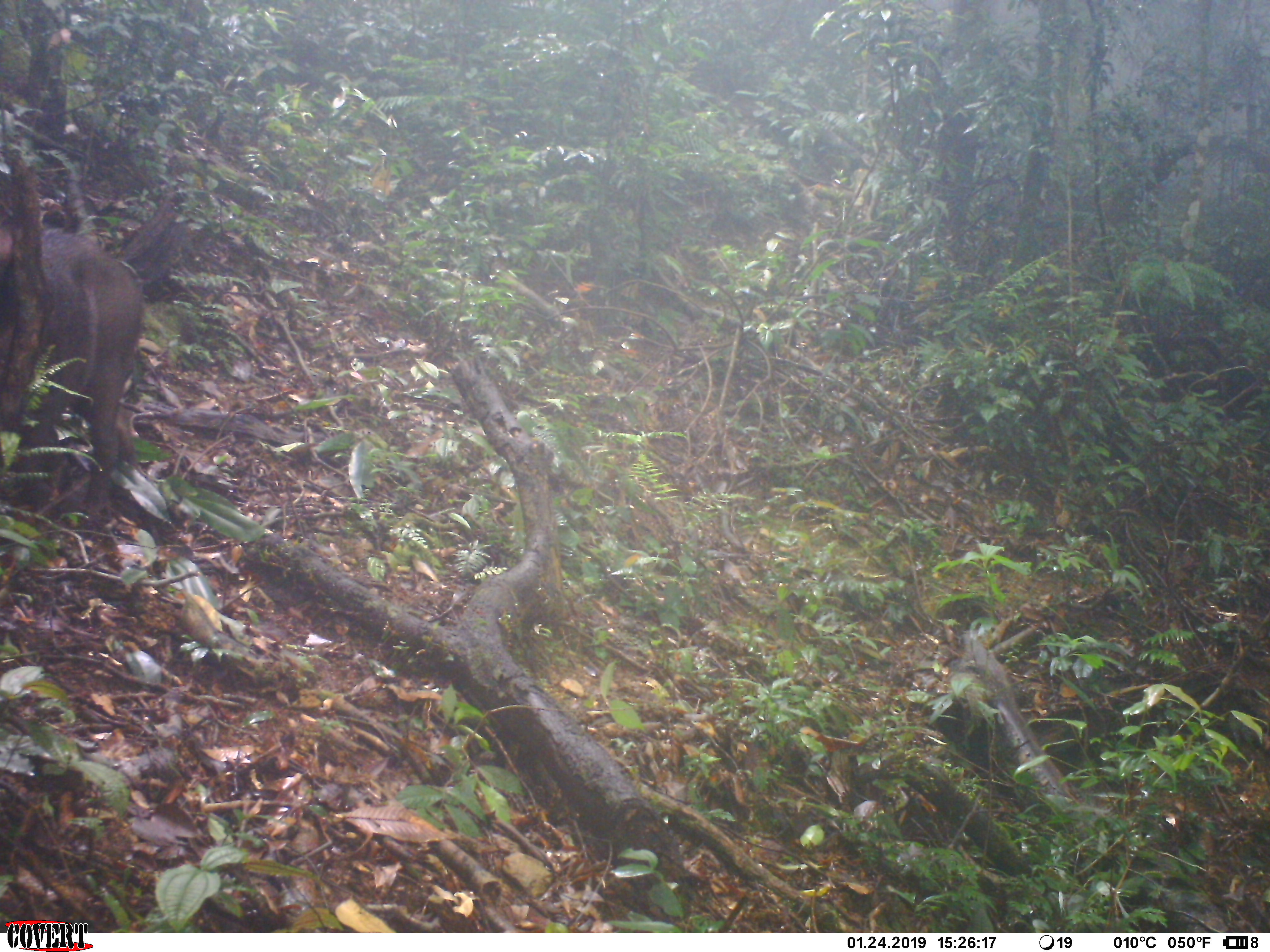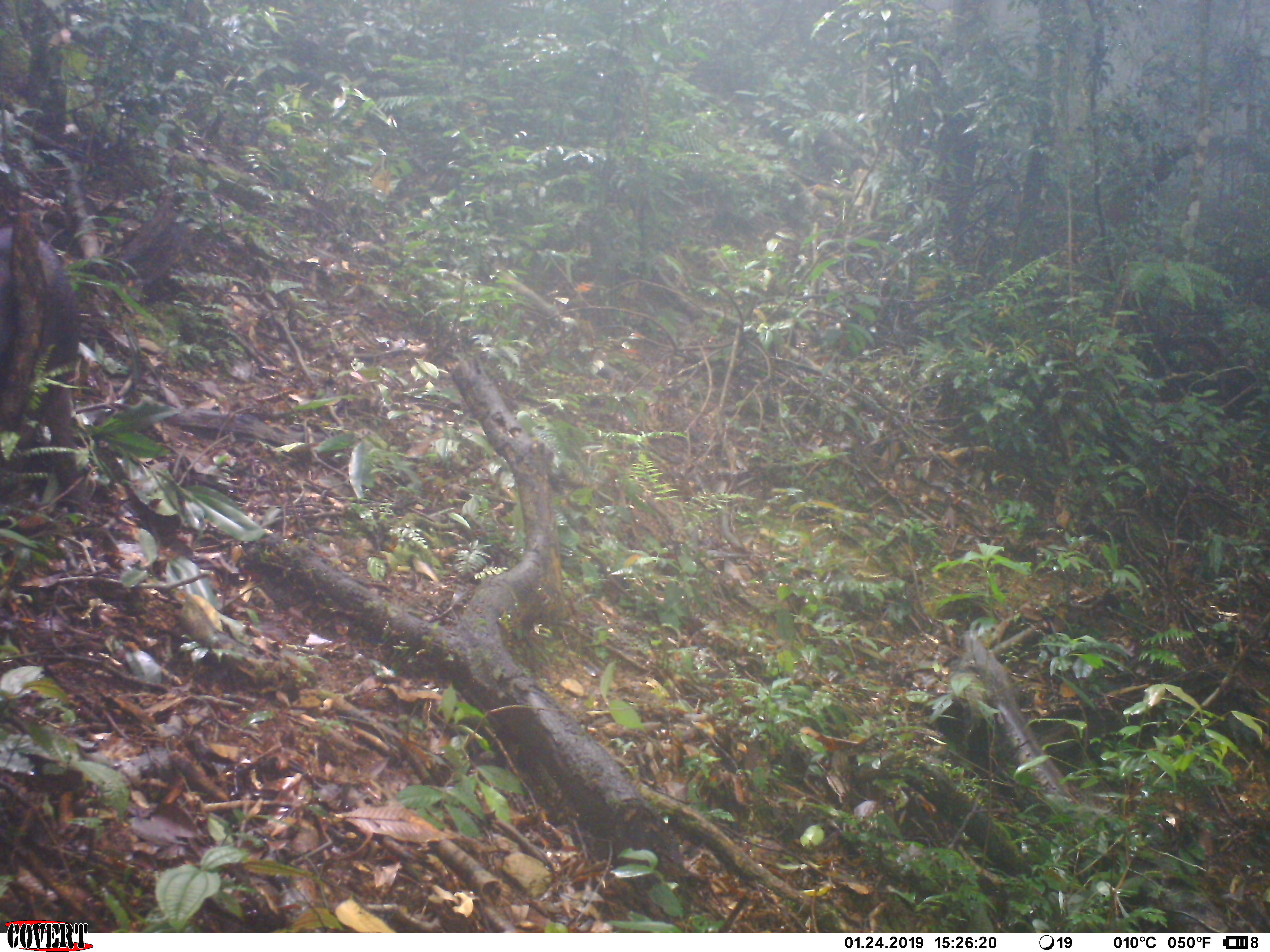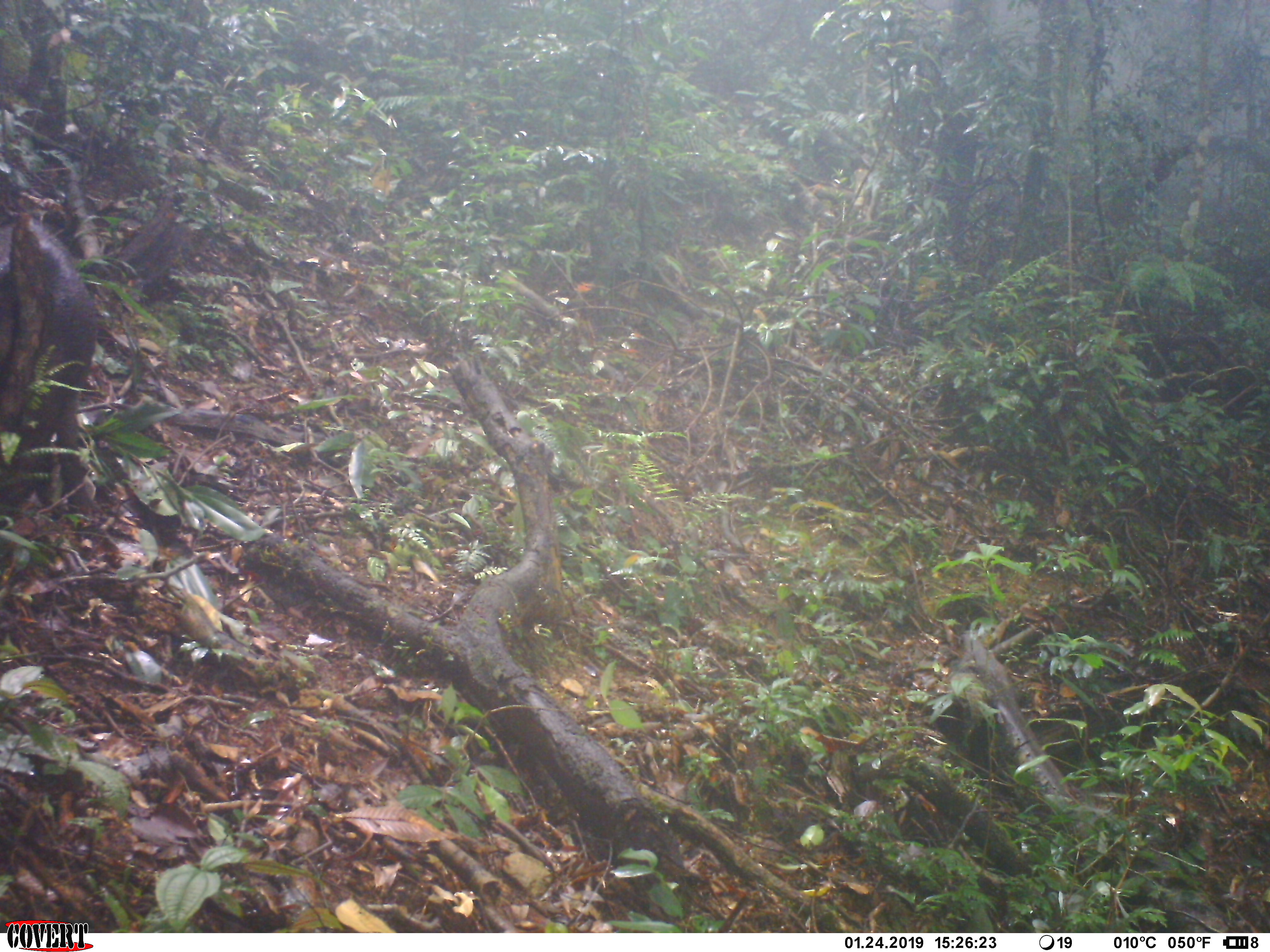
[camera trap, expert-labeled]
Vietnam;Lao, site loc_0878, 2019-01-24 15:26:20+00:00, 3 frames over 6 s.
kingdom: Animalia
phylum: Chordata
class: Mammalia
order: Artiodactyla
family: Suidae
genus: Sus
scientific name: Sus scrofa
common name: eurasian wild pig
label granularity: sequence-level